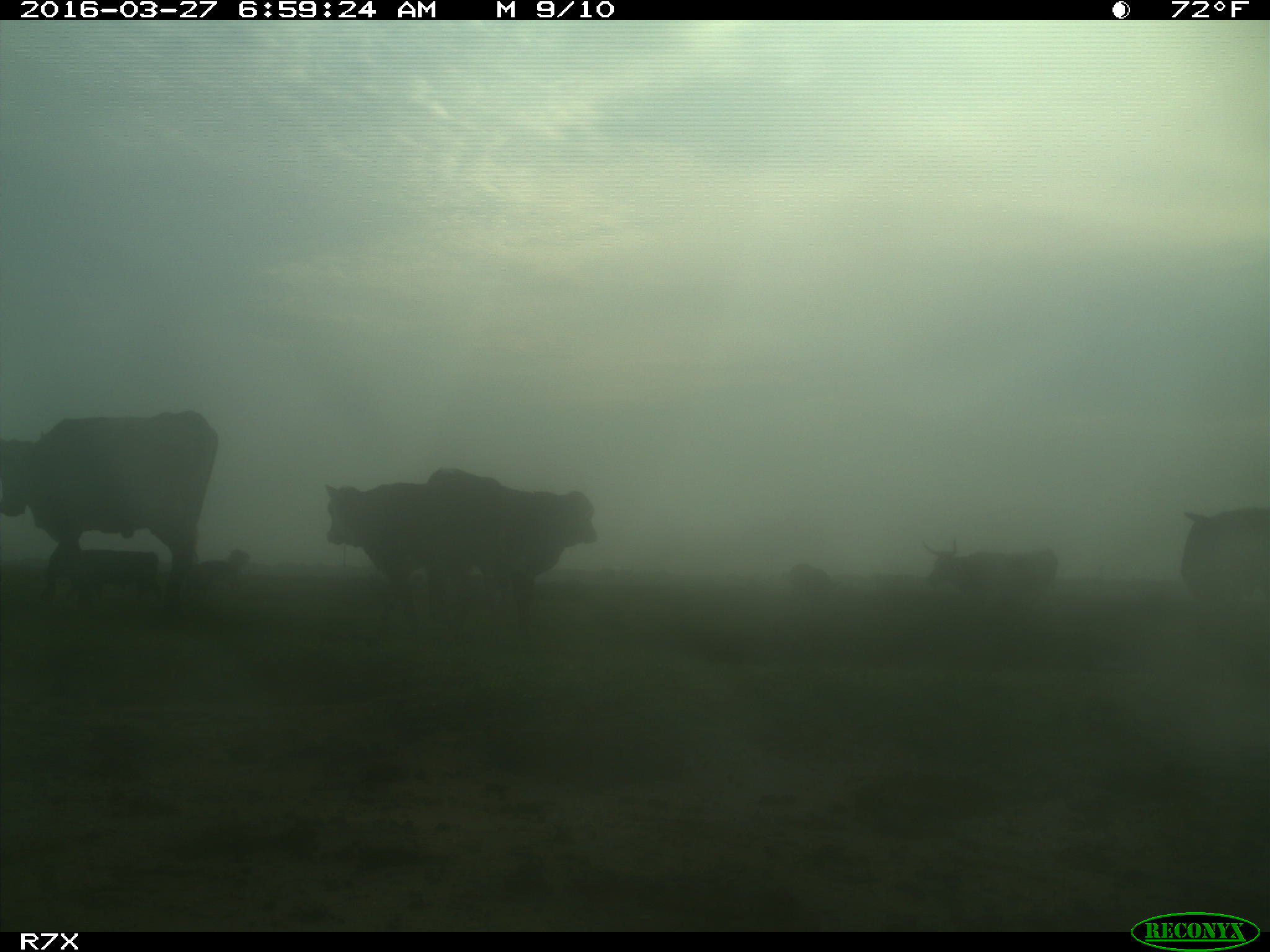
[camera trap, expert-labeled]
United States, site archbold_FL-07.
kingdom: Animalia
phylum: Chordata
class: Mammalia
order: Artiodactyla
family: Bovidae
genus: Bos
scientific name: Bos taurus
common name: domestic cow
Bos taurus (domestic cow).